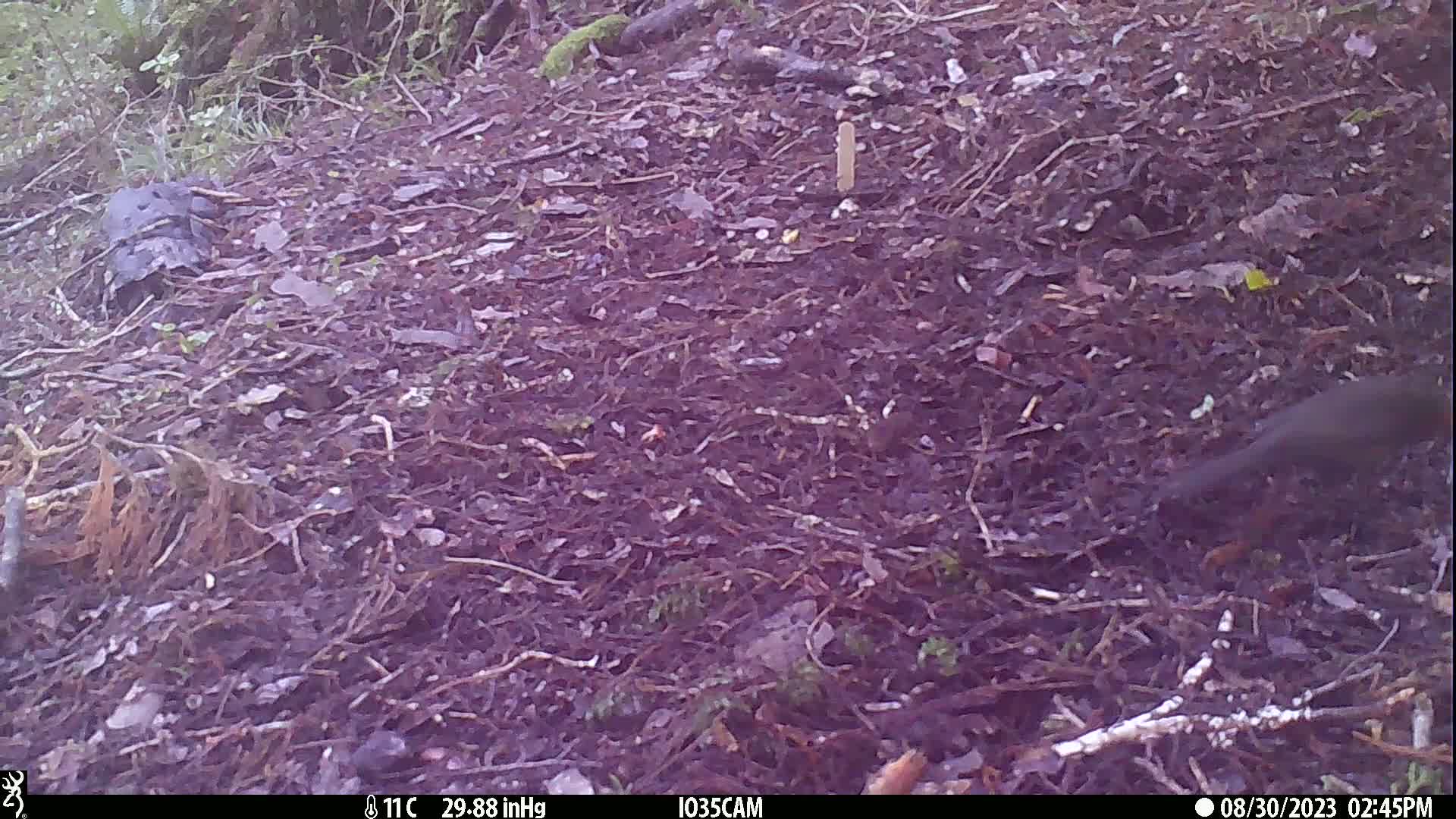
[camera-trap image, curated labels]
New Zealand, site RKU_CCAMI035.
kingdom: Animalia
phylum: Chordata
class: Aves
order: Passeriformes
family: Turdidae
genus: Turdus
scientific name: Turdus merula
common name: eurasian blackbird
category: blackbird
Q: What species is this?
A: Blackbird (eurasian blackbird) (Turdus merula).